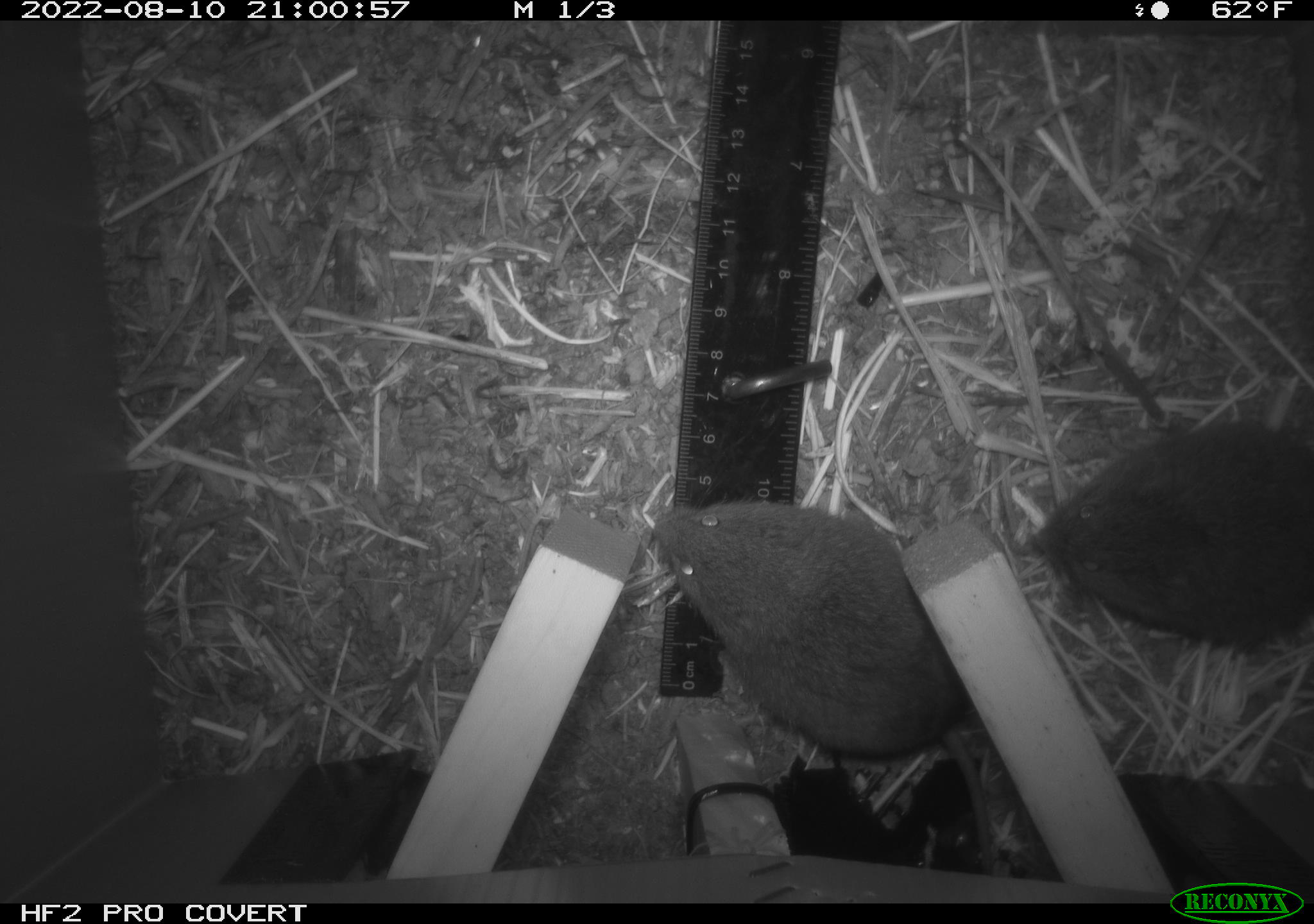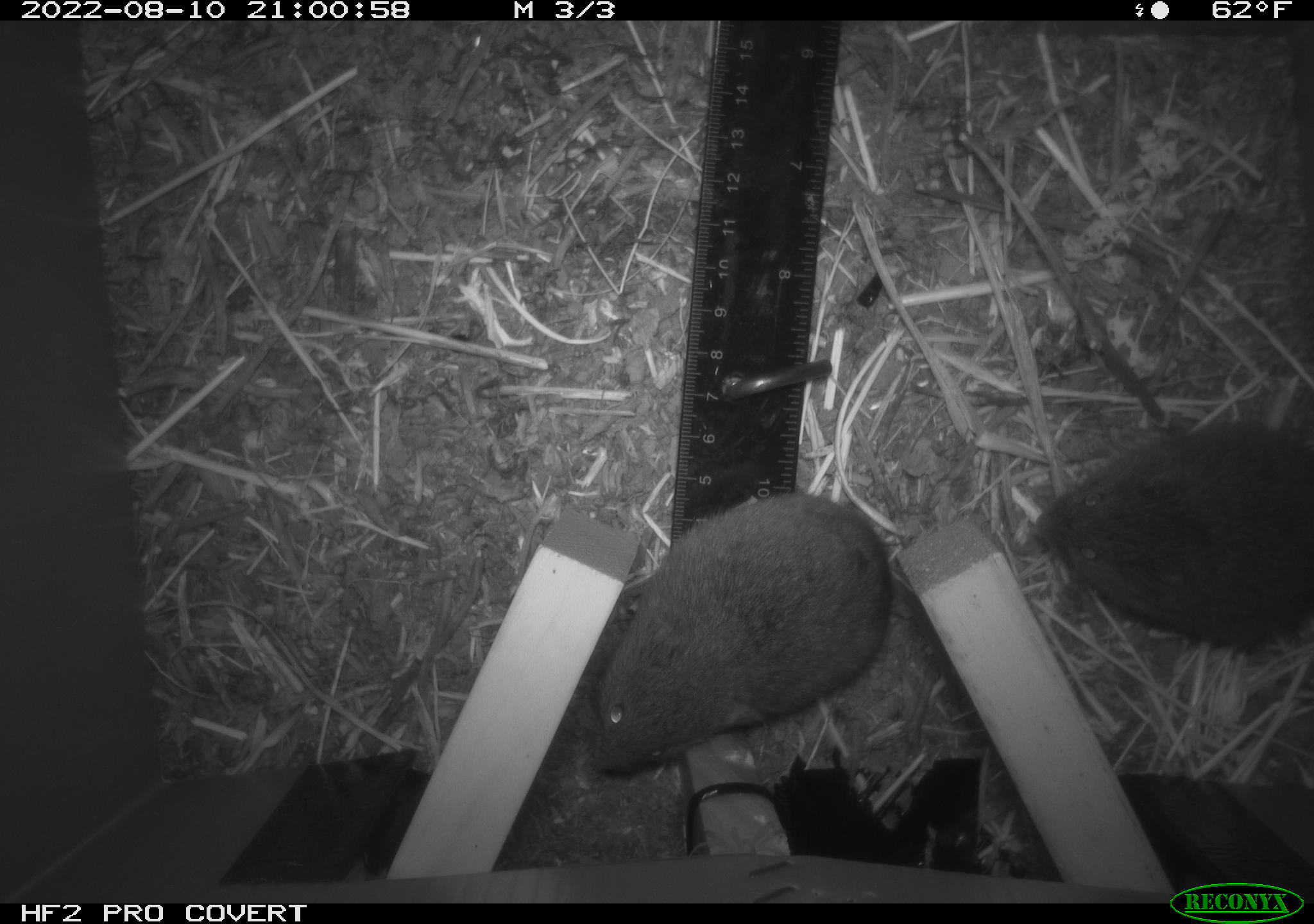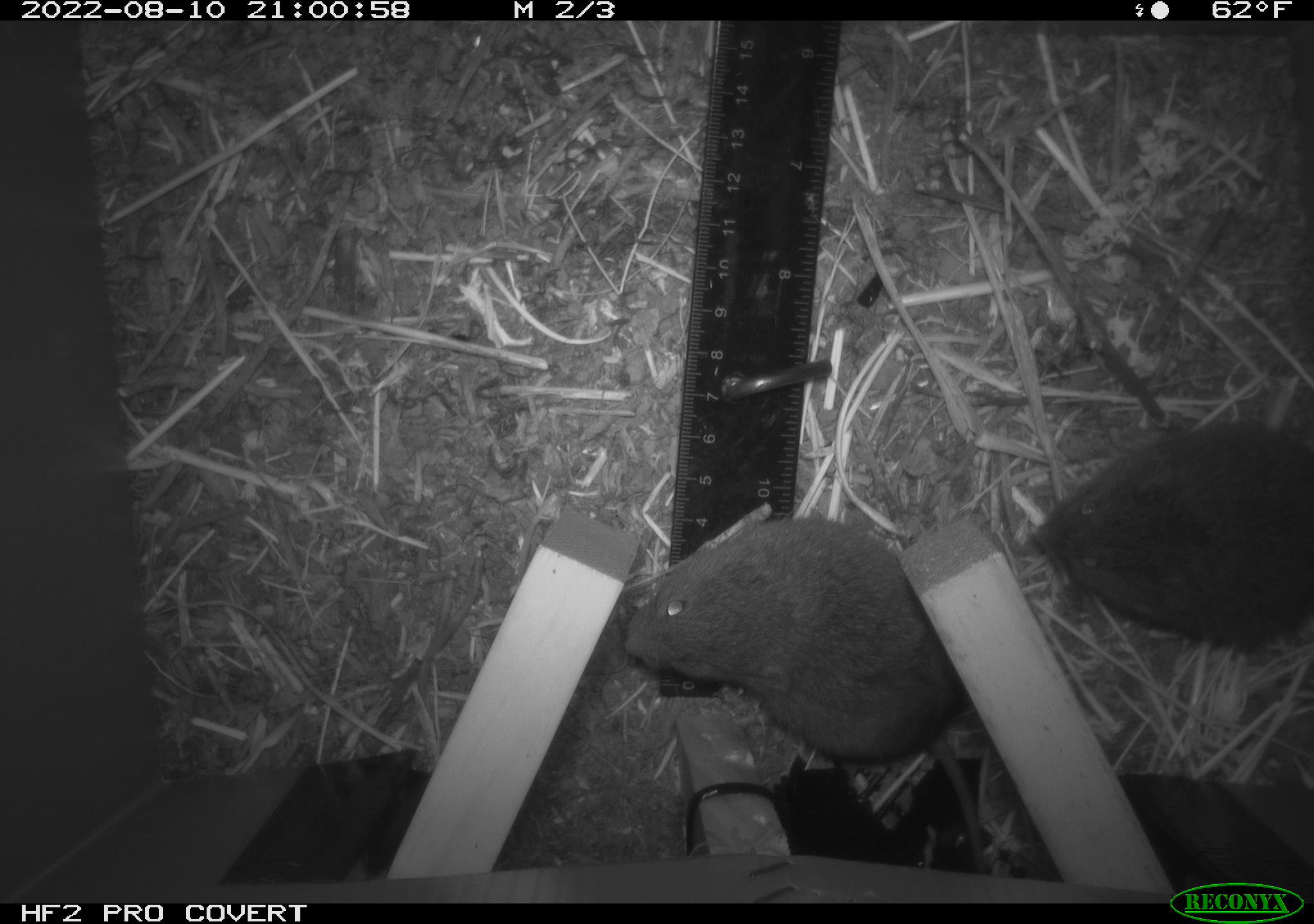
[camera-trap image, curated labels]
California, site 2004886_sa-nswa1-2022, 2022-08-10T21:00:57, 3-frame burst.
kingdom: Animalia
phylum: Chordata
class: Mammalia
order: Rodentia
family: Cricetidae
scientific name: Cricetidae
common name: hamsters, voles, lemmings, and allies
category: cricetidae family